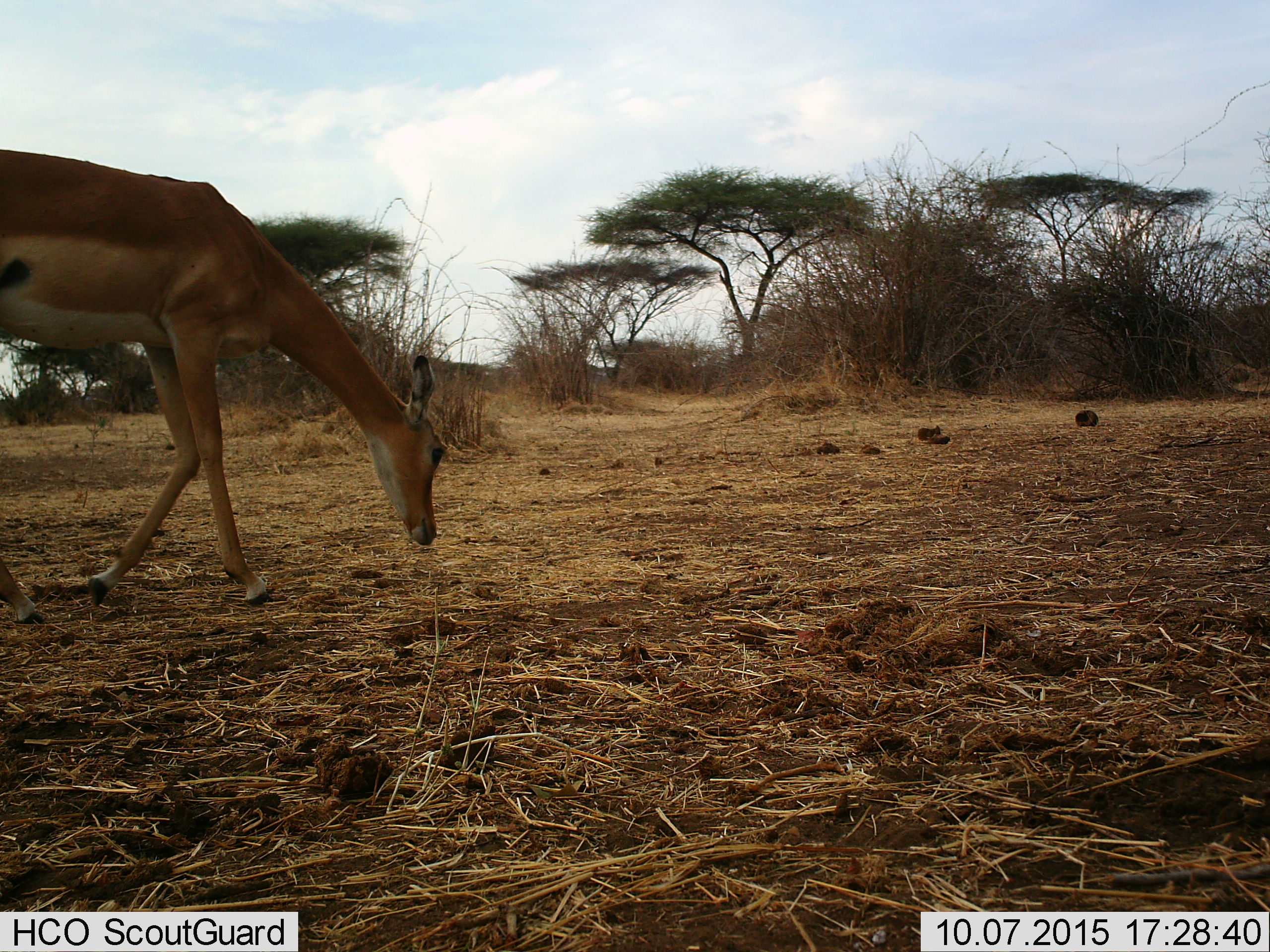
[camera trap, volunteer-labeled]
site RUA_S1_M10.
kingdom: Animalia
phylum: Chordata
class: Mammalia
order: Artiodactyla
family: Bovidae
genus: Aepyceros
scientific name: Aepyceros melampus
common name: impala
Impala (Aepyceros melampus), count 1. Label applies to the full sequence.